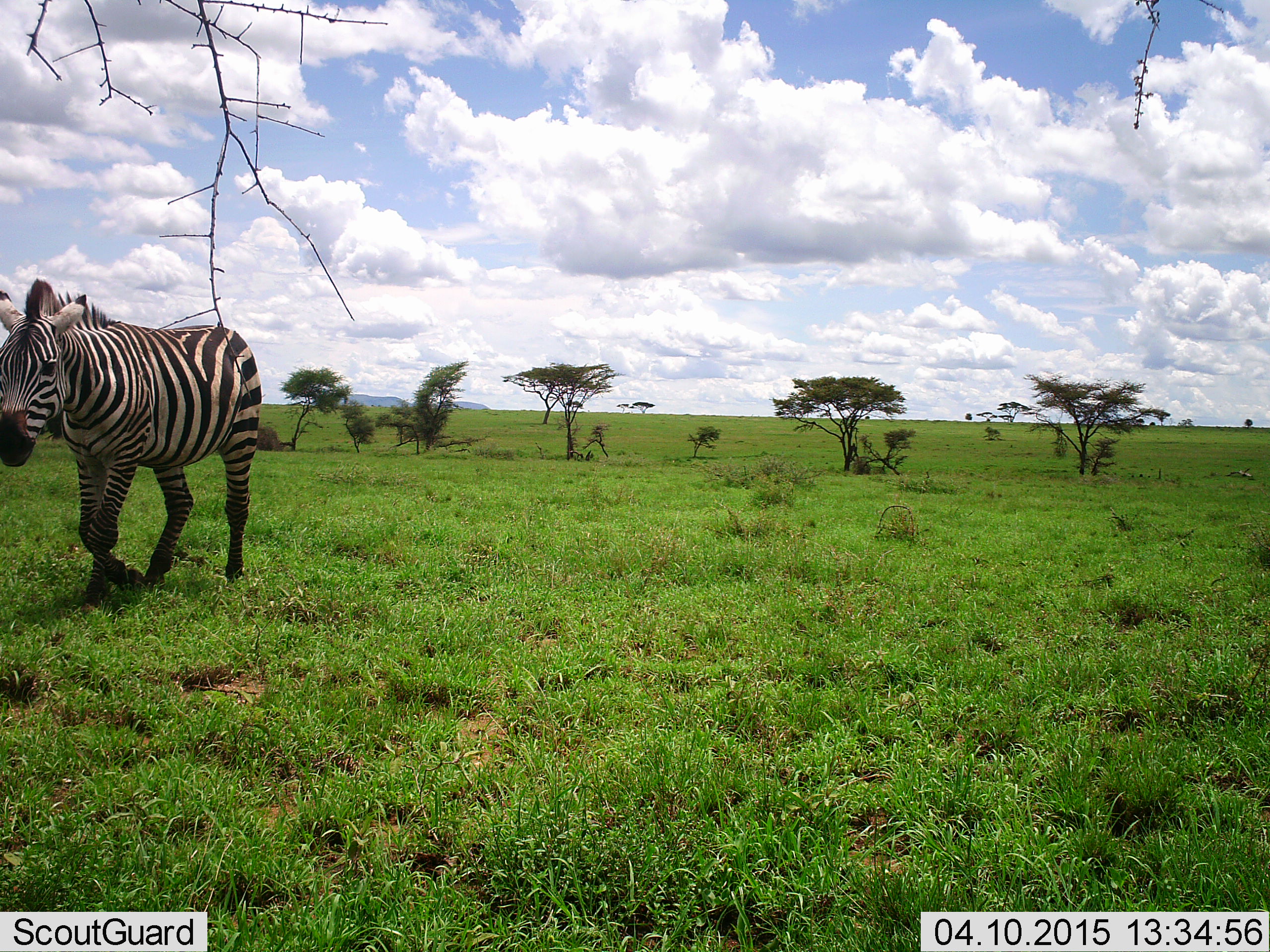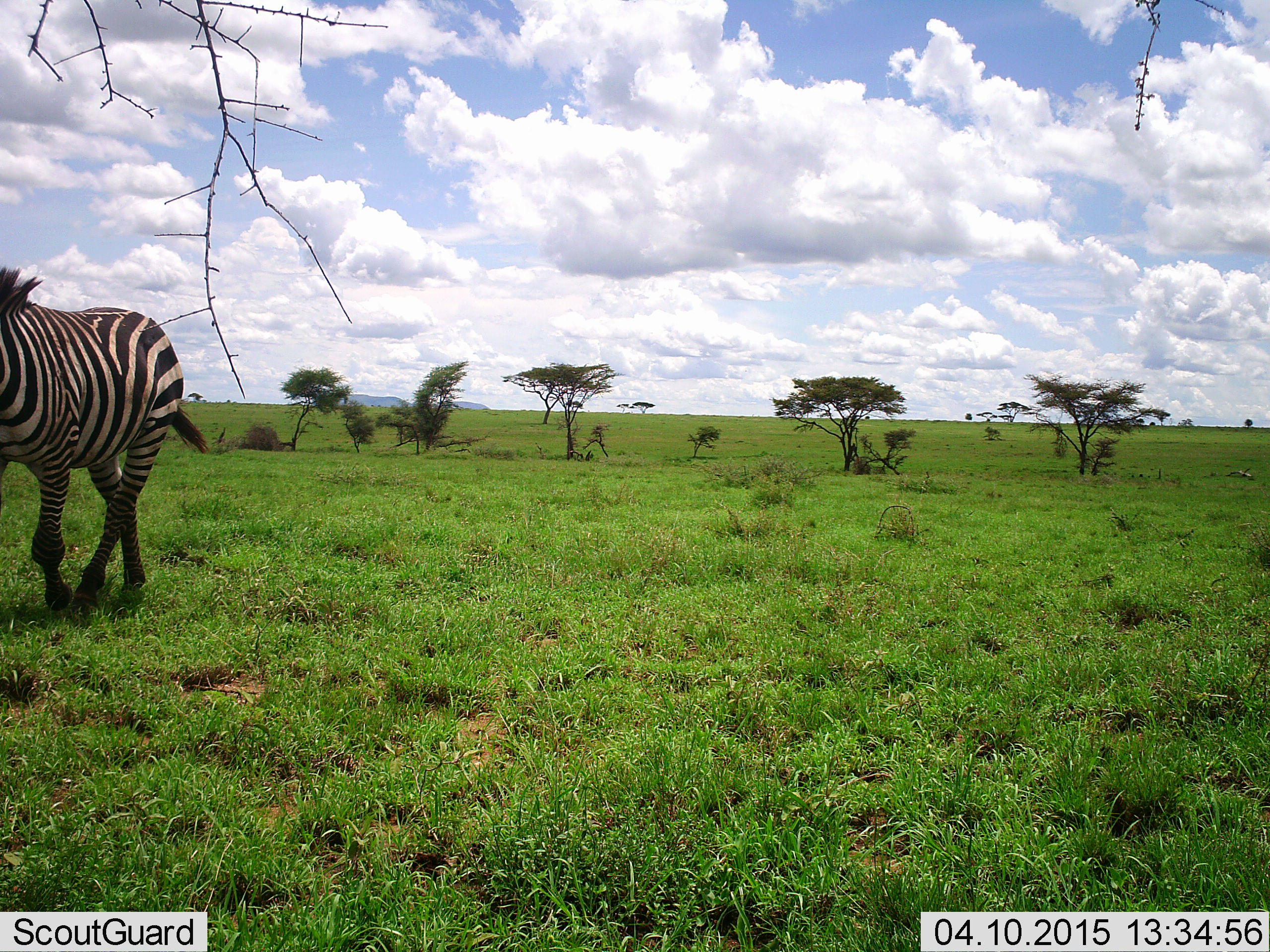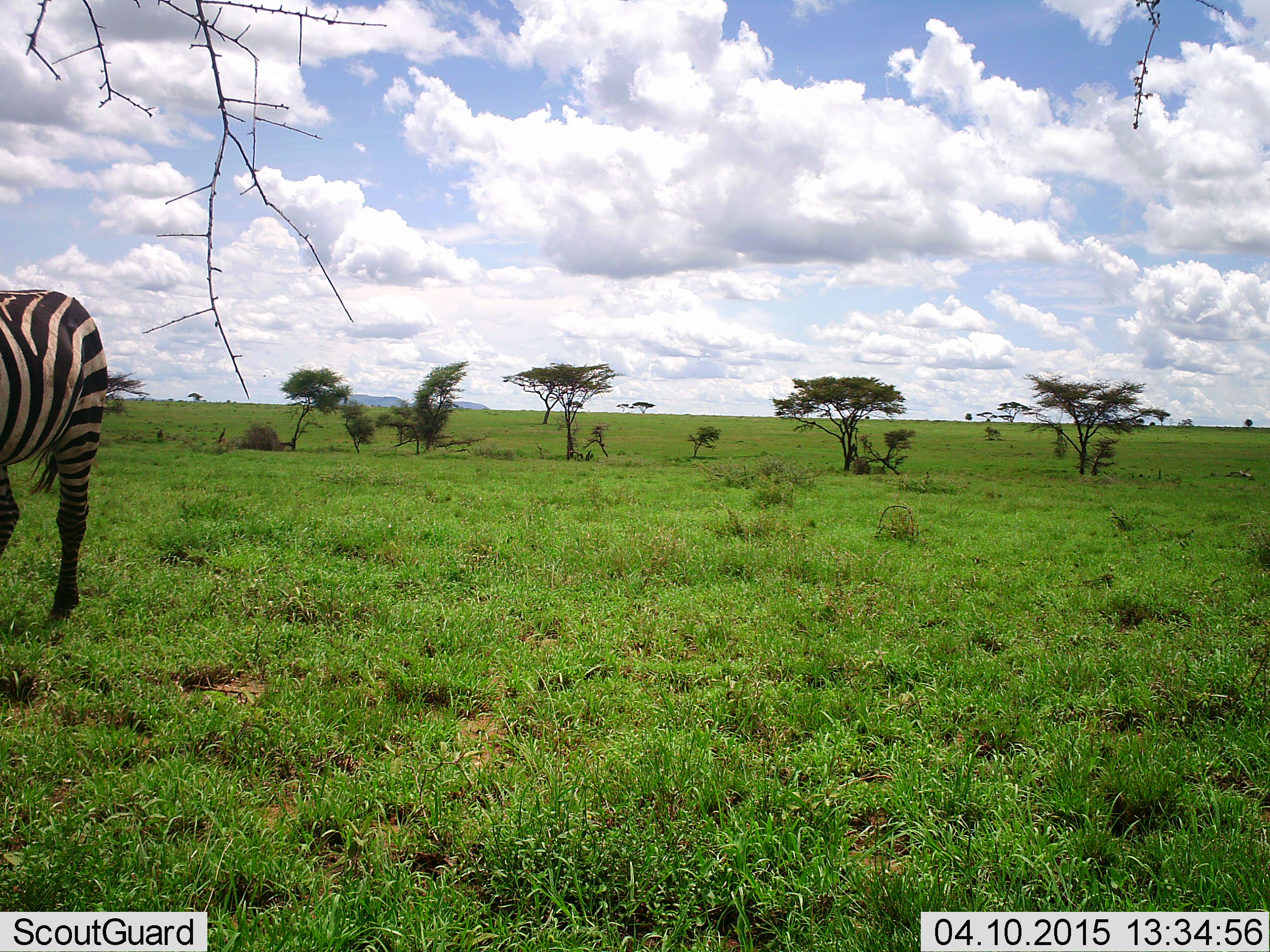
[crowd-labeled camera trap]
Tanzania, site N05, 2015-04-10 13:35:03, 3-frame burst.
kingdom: Animalia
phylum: Chordata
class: Mammalia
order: Perissodactyla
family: Equidae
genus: Equus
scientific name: Equus quagga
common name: plains zebra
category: zebra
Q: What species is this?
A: Zebra (plains zebra) (Equus quagga).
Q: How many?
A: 1.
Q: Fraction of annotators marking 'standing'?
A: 0%.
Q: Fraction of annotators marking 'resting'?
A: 0%.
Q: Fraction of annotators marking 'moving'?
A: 100%.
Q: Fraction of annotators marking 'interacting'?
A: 0%.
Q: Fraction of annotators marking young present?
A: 0%.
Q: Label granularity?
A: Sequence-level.